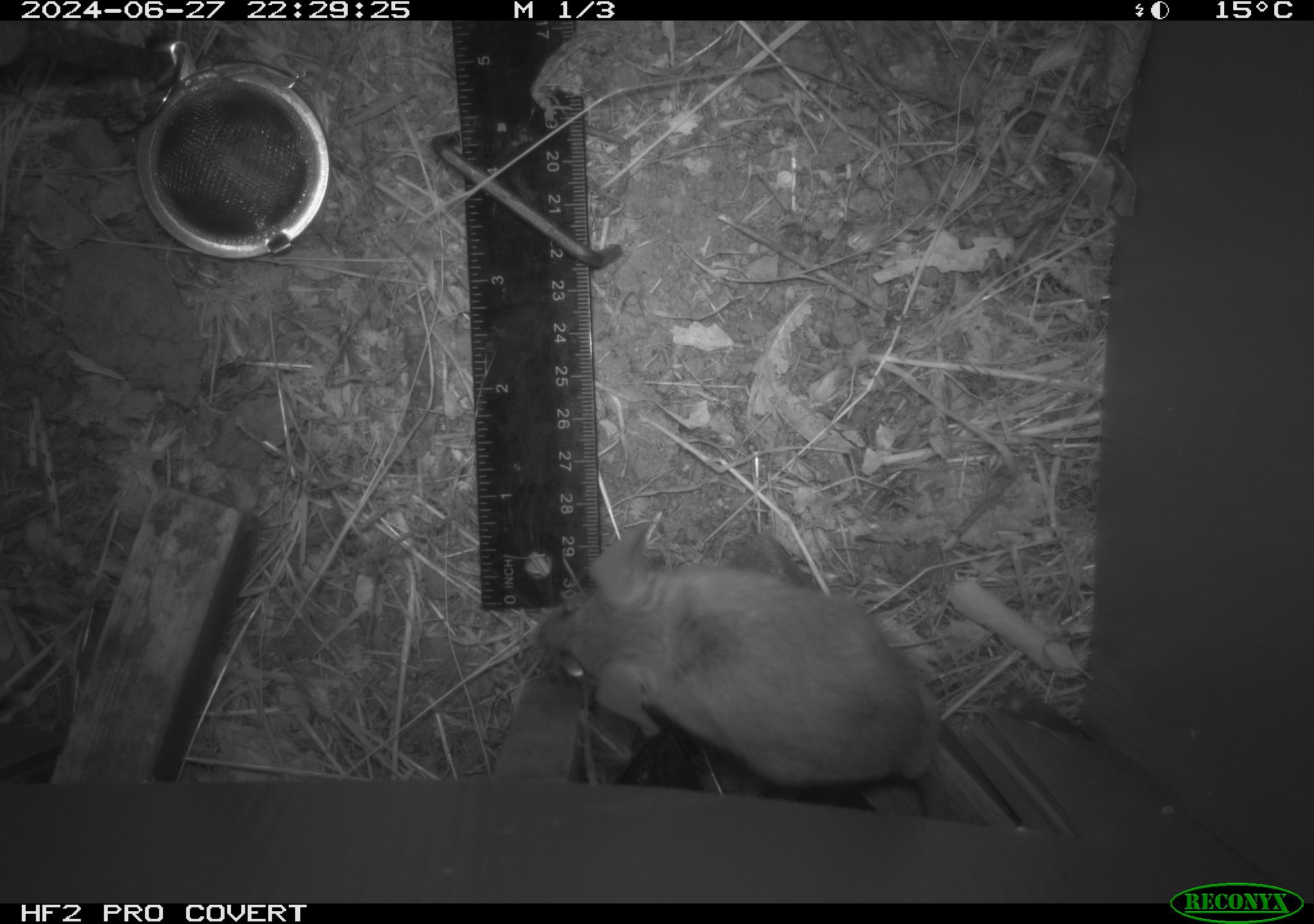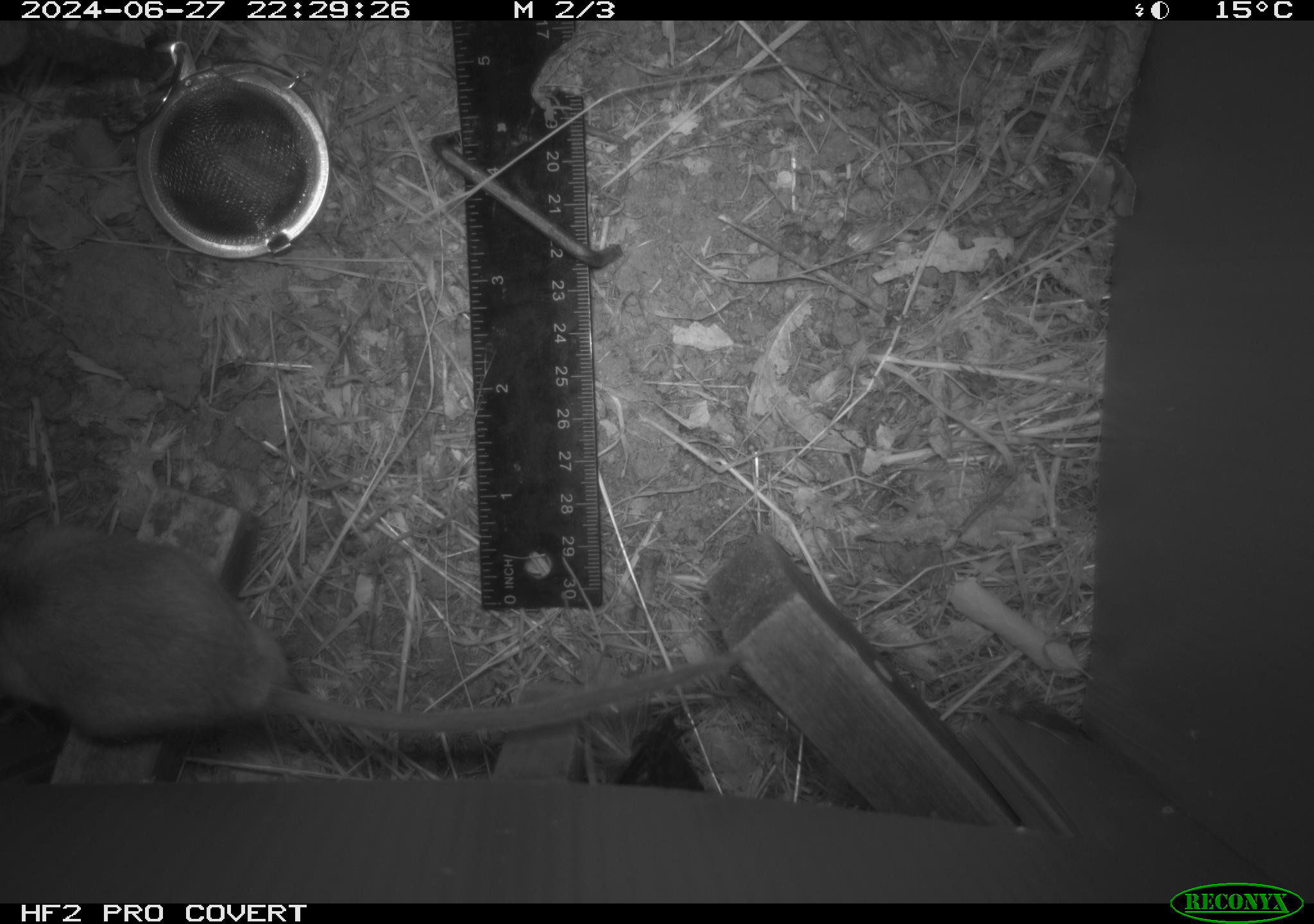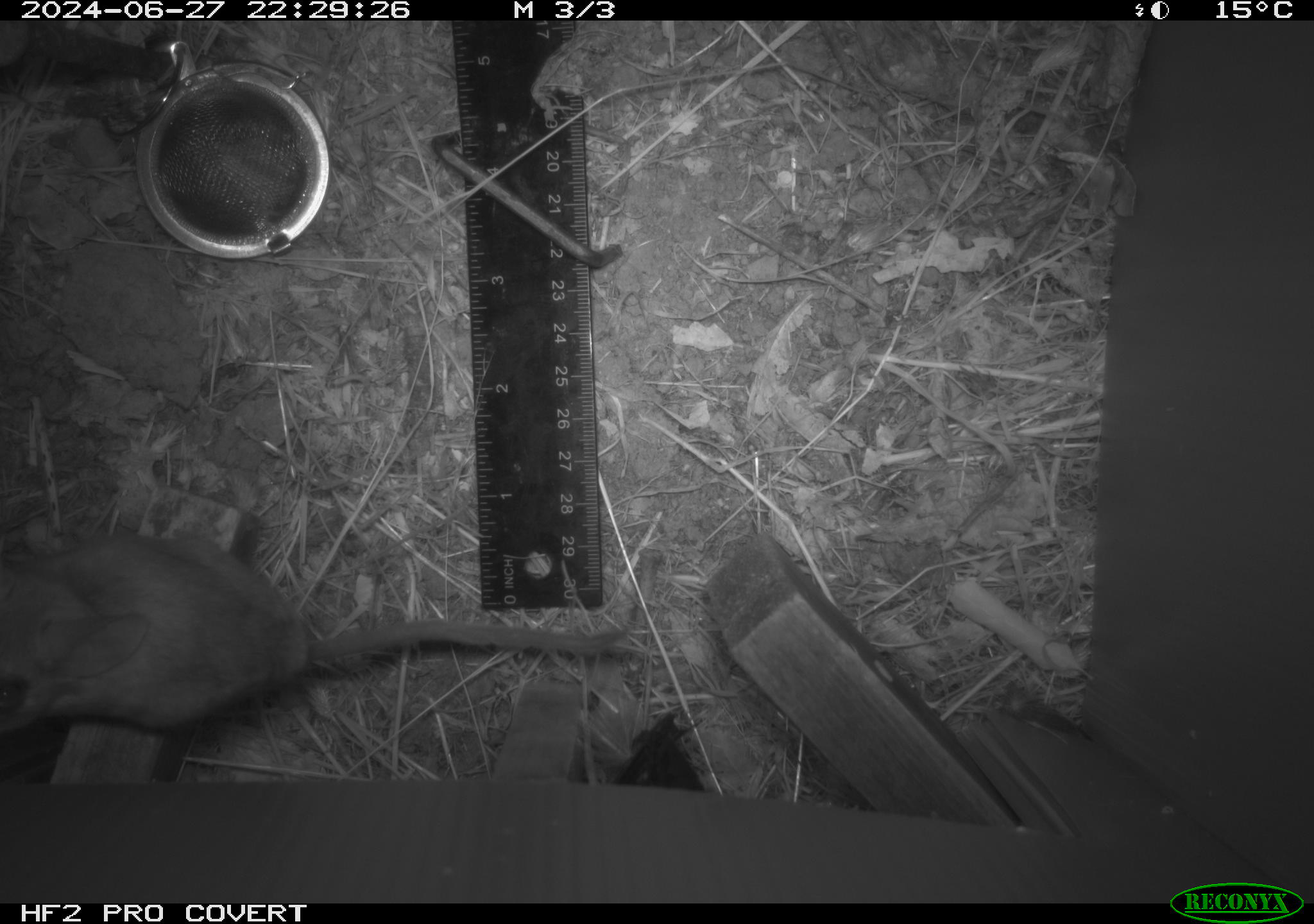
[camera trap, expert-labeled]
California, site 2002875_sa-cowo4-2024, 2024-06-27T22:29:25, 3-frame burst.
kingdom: Animalia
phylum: Chordata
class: Mammalia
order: Rodentia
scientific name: Rodentia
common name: rodent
Rodent (Rodentia).